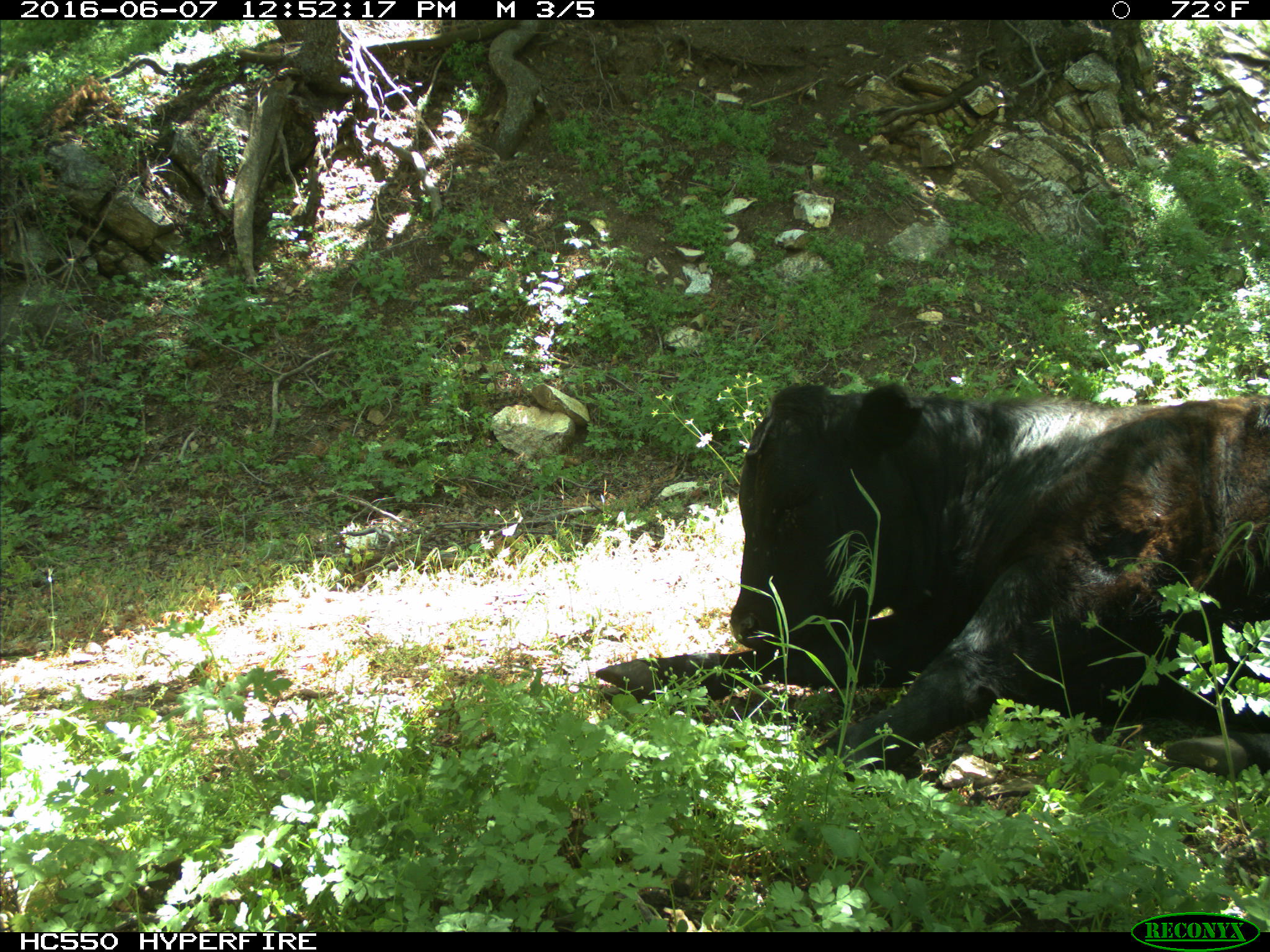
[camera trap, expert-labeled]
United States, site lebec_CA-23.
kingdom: Animalia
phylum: Chordata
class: Mammalia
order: Artiodactyla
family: Bovidae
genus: Bos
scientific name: Bos taurus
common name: domestic cow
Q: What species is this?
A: Bos taurus (domestic cow).